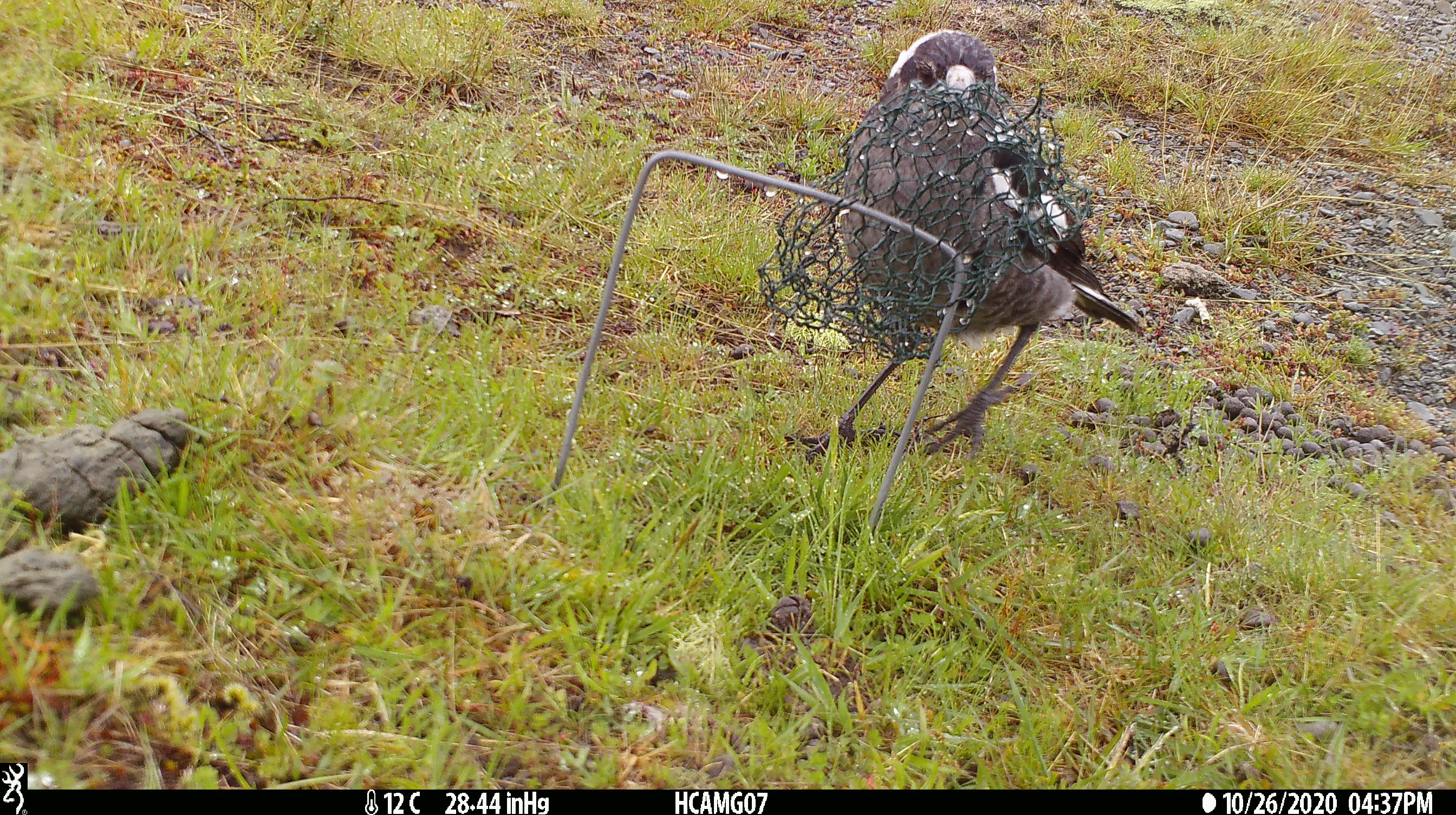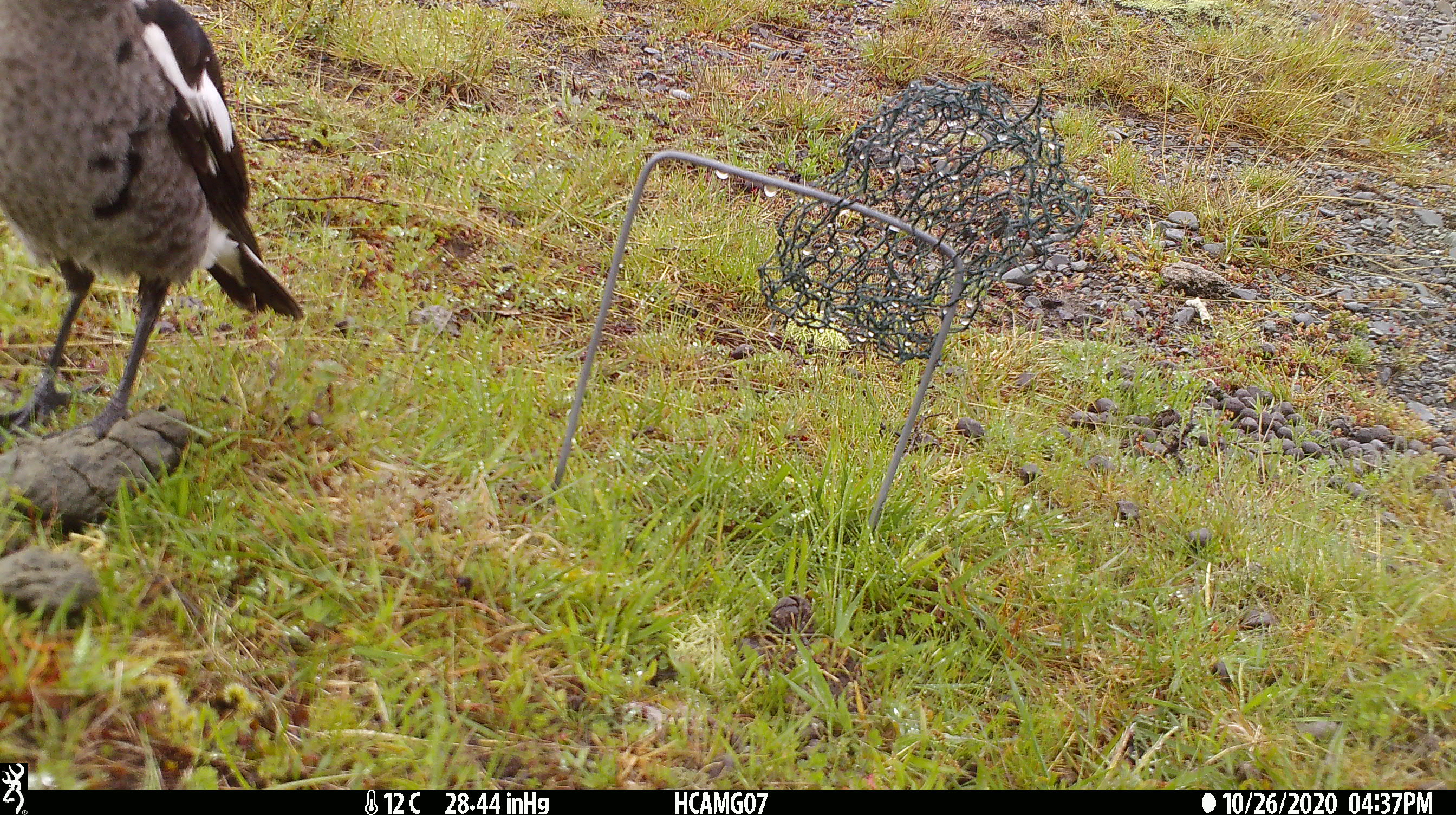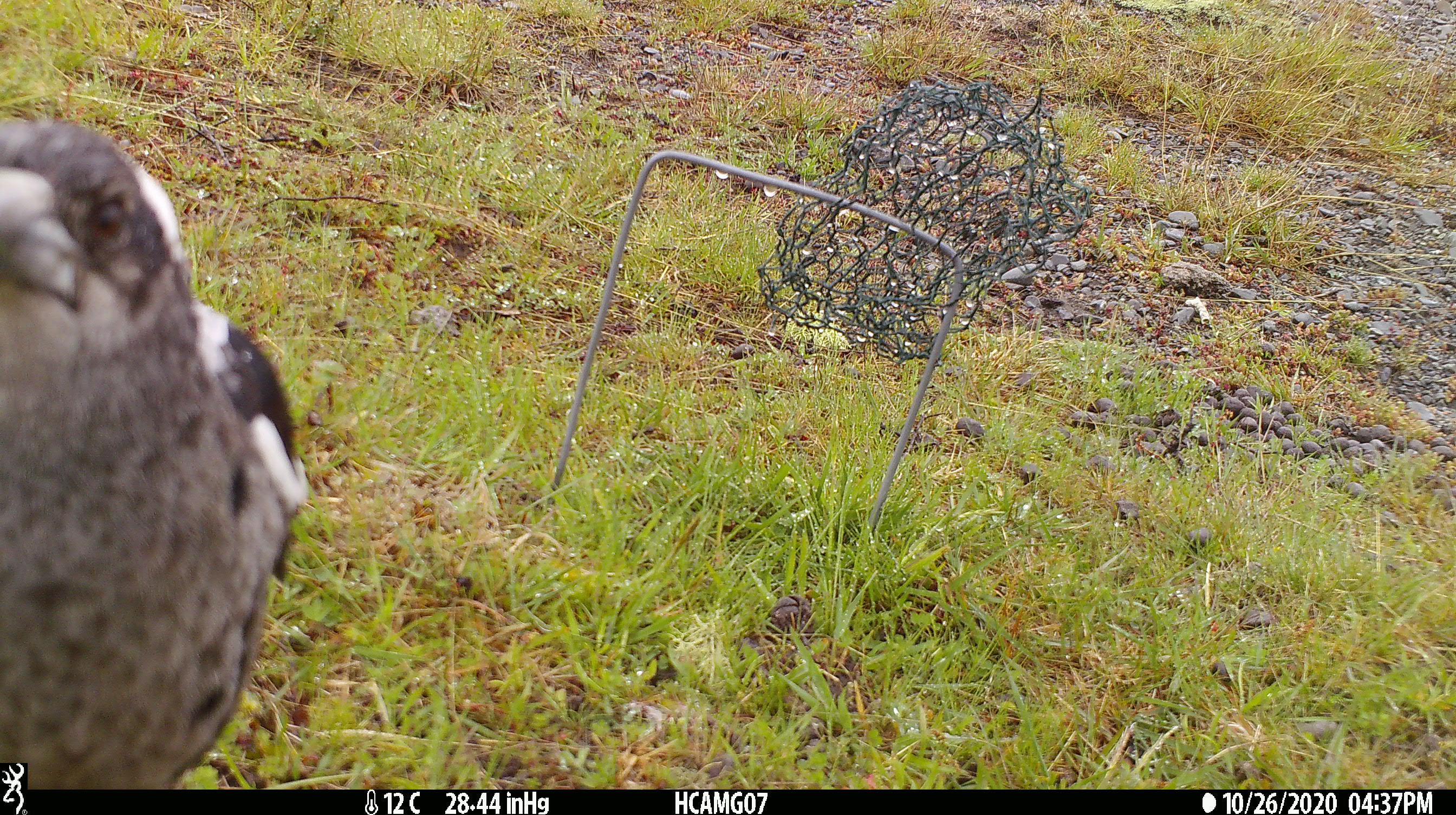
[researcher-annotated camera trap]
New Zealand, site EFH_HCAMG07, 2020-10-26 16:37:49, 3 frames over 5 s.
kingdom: Animalia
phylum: Chordata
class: Aves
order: Passeriformes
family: Artamidae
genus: Gymnorhina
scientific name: Gymnorhina tibicen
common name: australian magpie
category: magpie